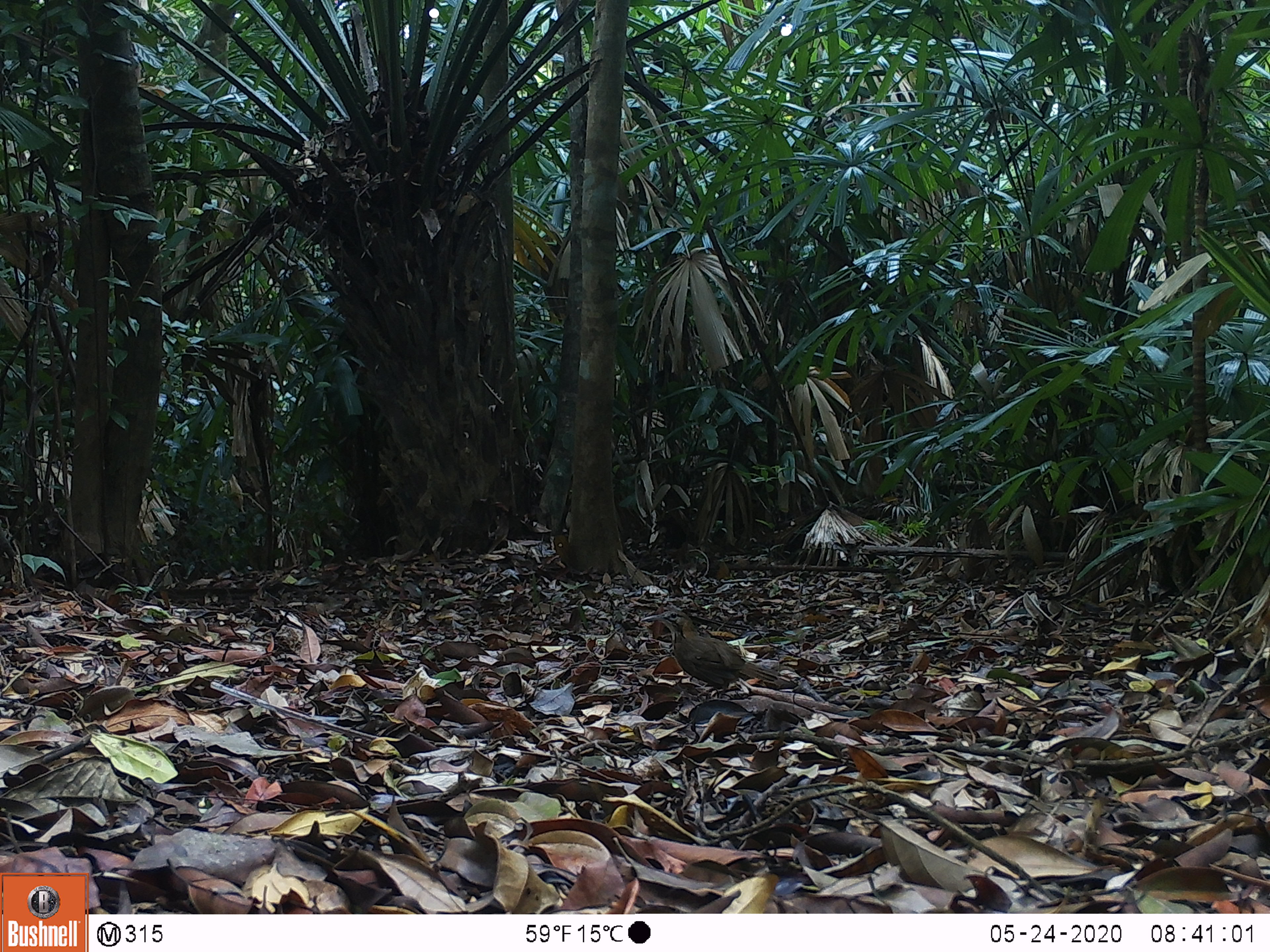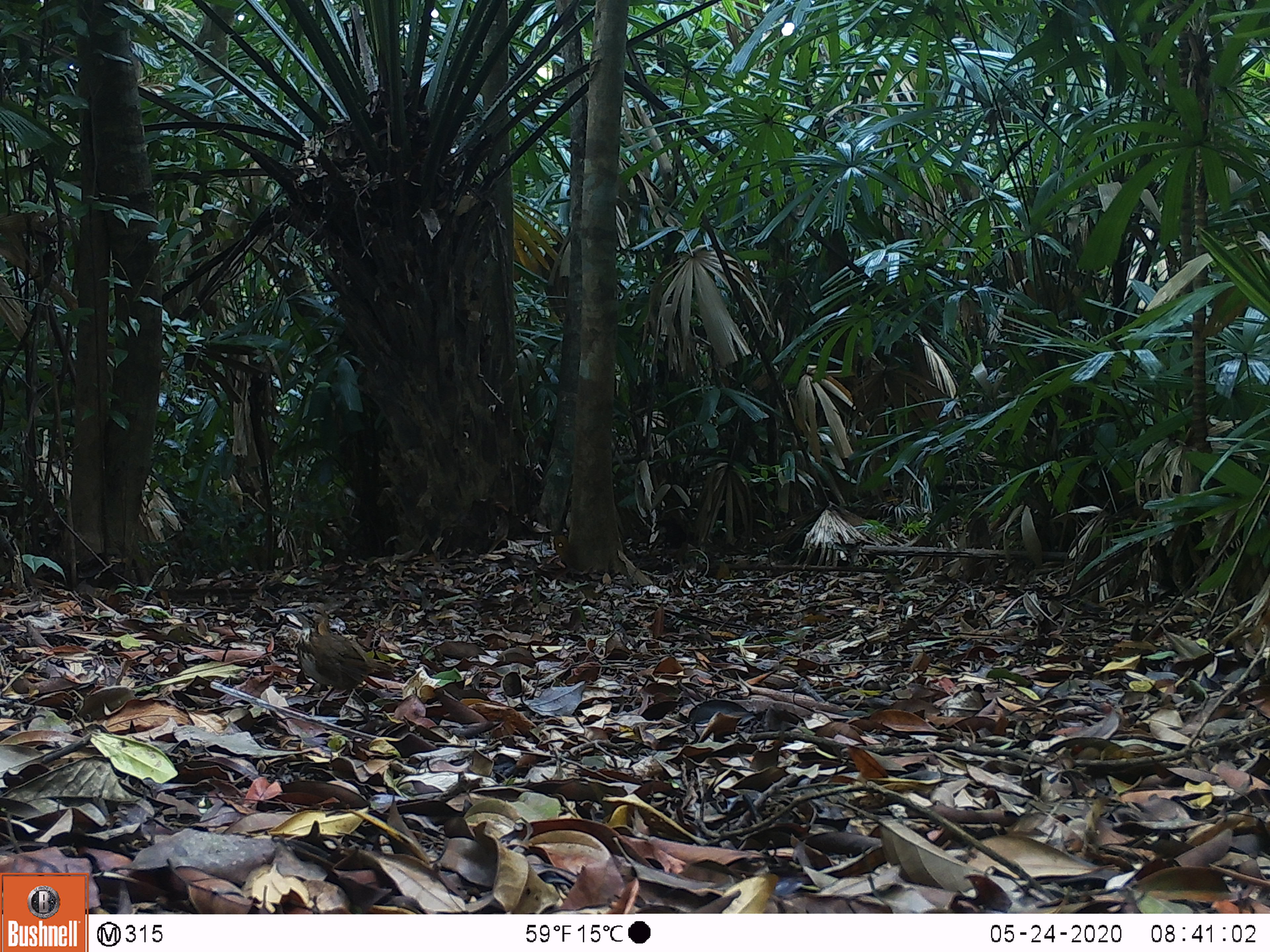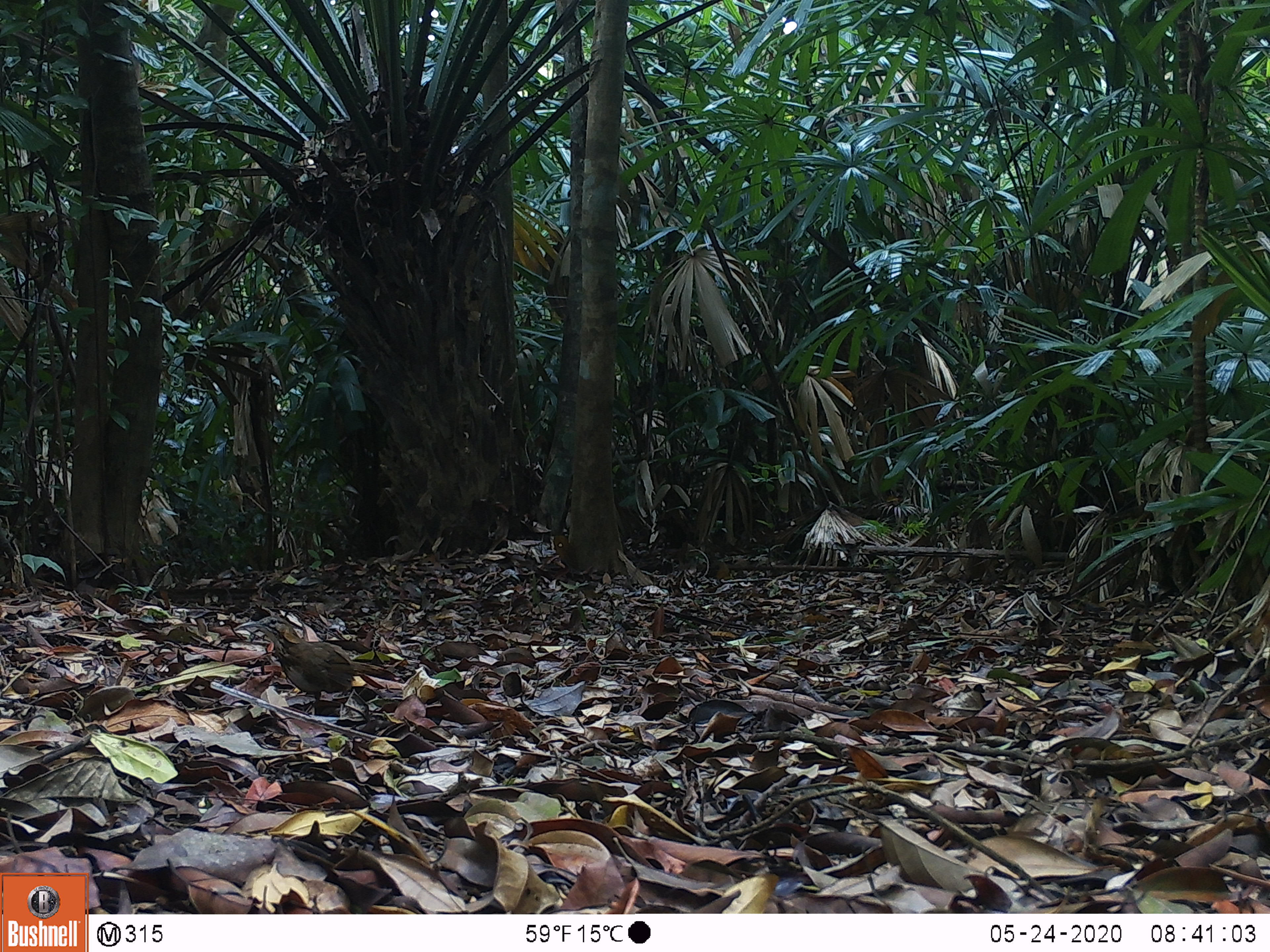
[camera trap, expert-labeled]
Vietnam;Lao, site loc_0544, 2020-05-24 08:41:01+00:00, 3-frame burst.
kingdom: Animalia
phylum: Chordata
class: Aves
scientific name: Aves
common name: bird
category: unidentified bird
Unidentified bird (bird) (Aves). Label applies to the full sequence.